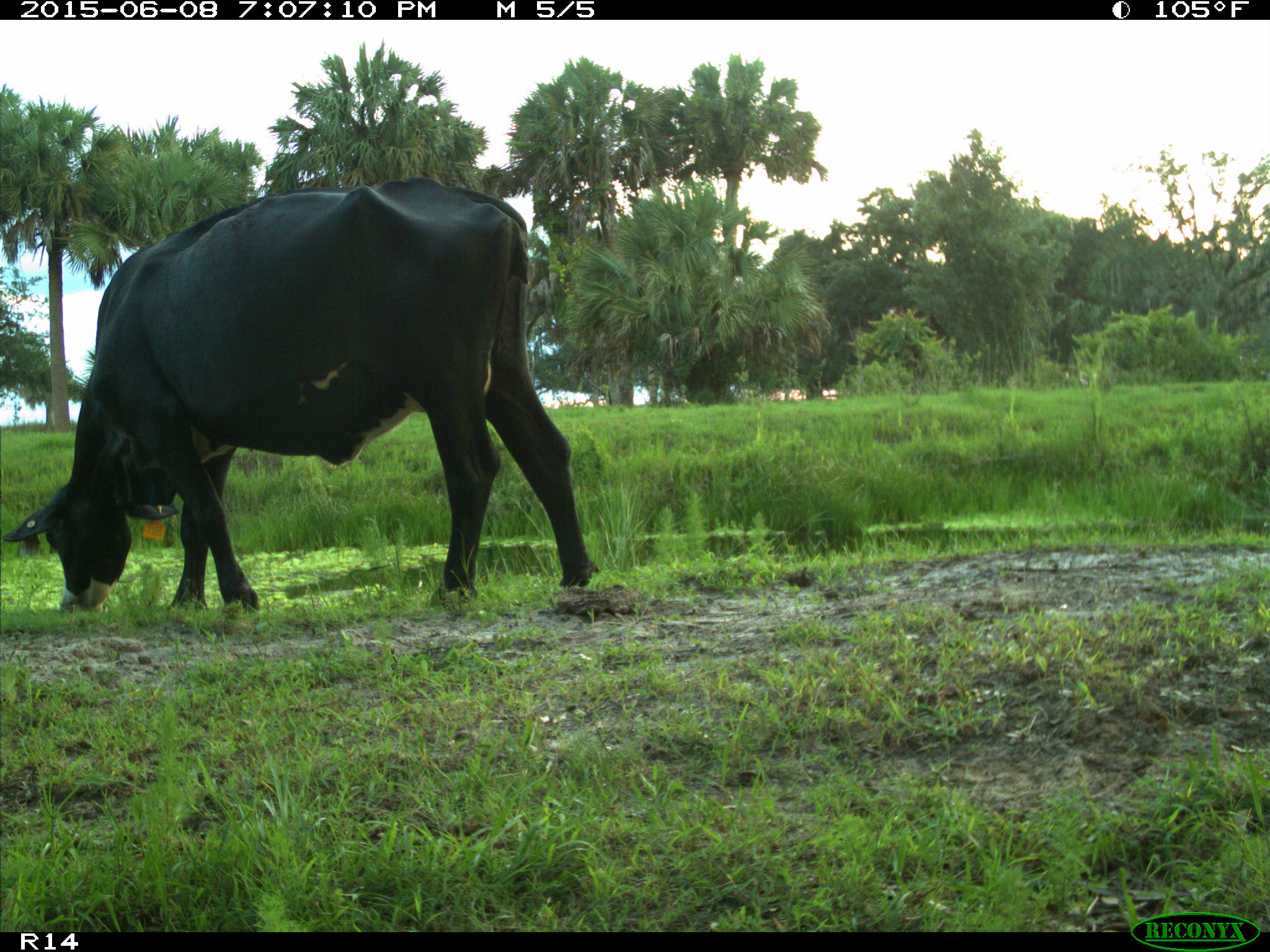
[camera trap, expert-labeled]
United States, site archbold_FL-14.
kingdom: Animalia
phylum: Chordata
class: Mammalia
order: Artiodactyla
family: Bovidae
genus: Bos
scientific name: Bos taurus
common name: domestic cow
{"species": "Bos taurus (domestic cow)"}